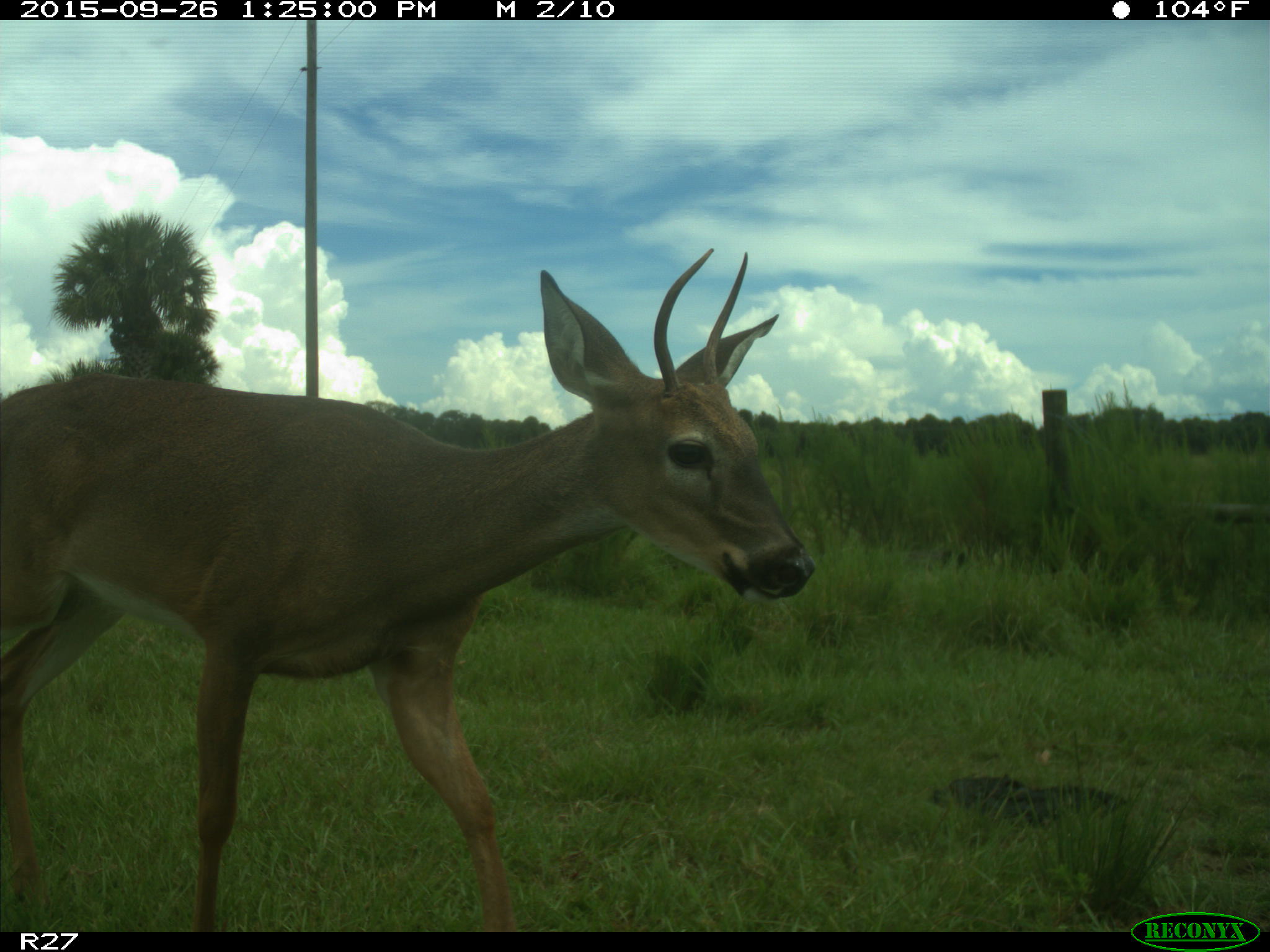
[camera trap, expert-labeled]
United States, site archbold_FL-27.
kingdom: Animalia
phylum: Chordata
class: Mammalia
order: Artiodactyla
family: Cervidae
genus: Odocoileus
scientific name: Odocoileus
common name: deer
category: unidentified deer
Unidentified deer (deer) (Odocoileus).